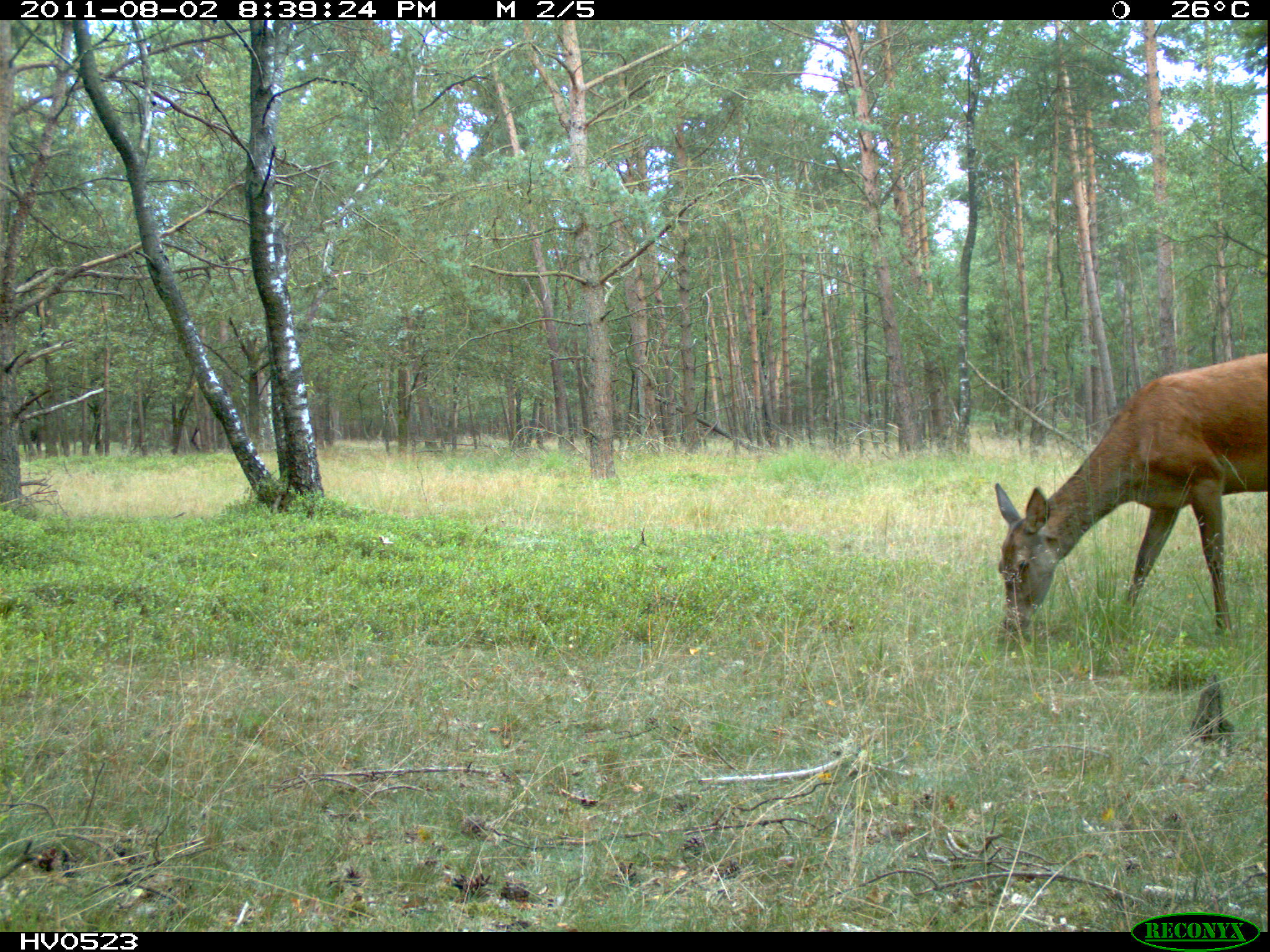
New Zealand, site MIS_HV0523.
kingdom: Animalia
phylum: Chordata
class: Mammalia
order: Artiodactyla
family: Cervidae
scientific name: Cervidae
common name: deer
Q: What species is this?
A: Deer (Cervidae).